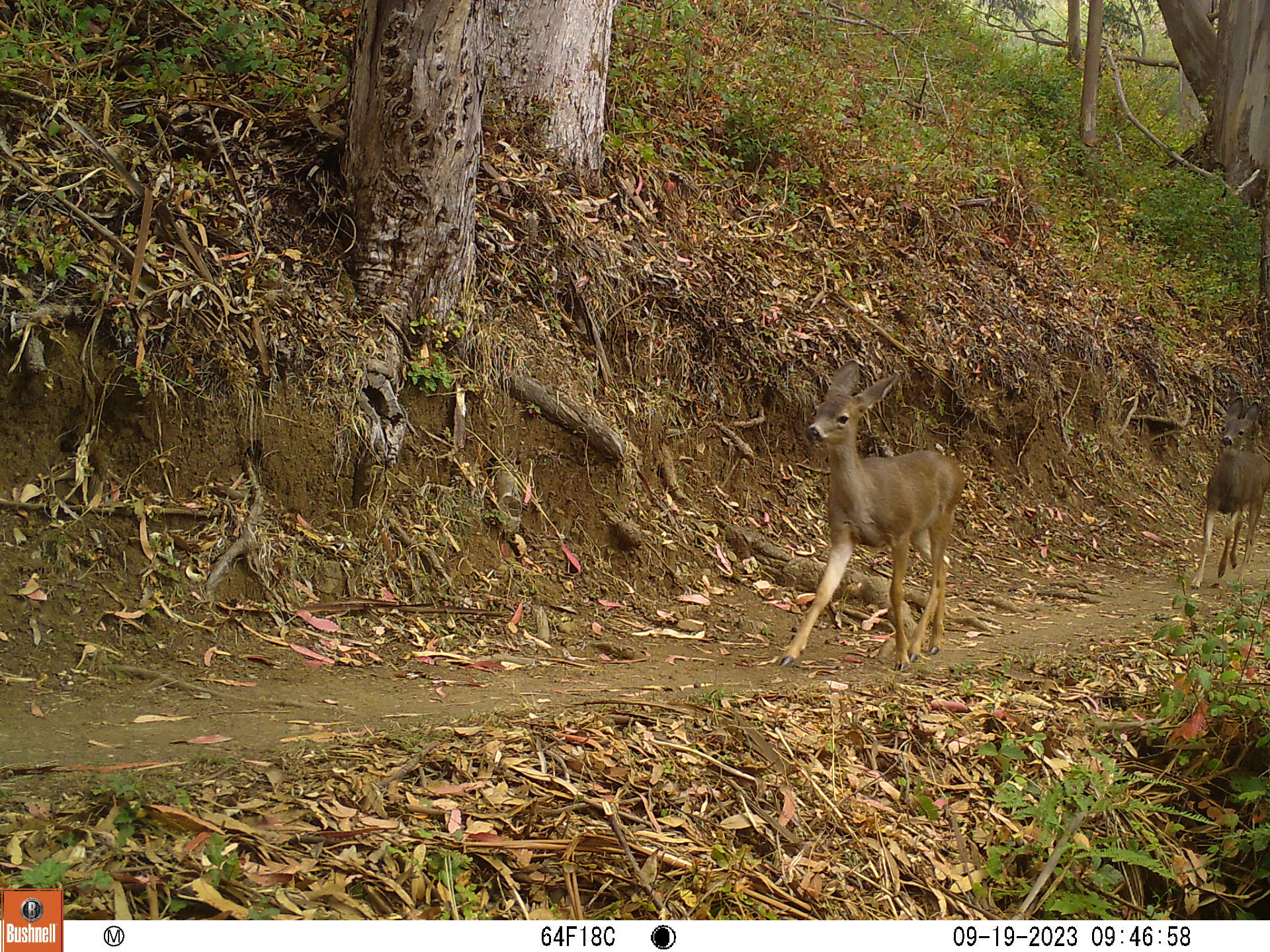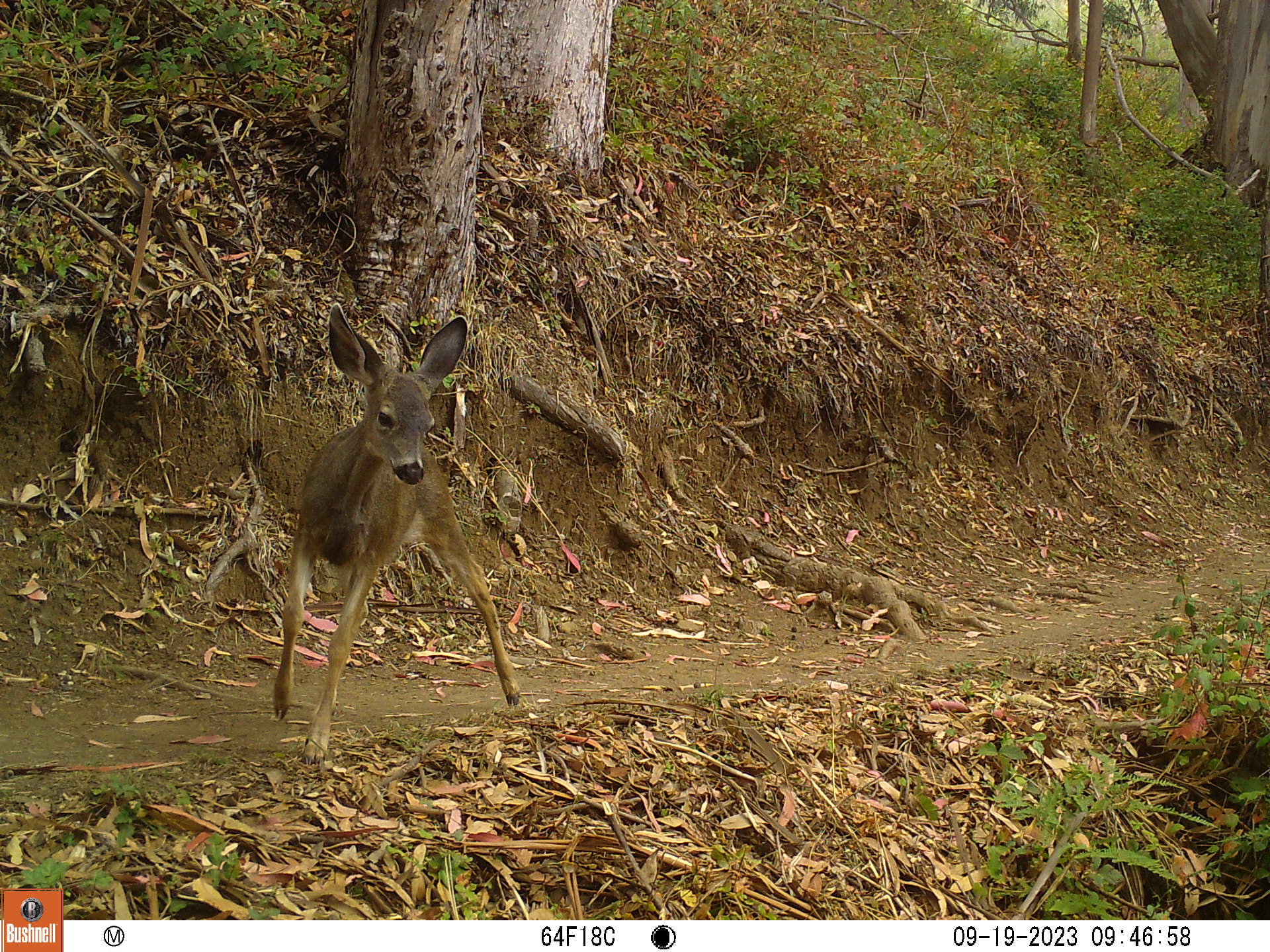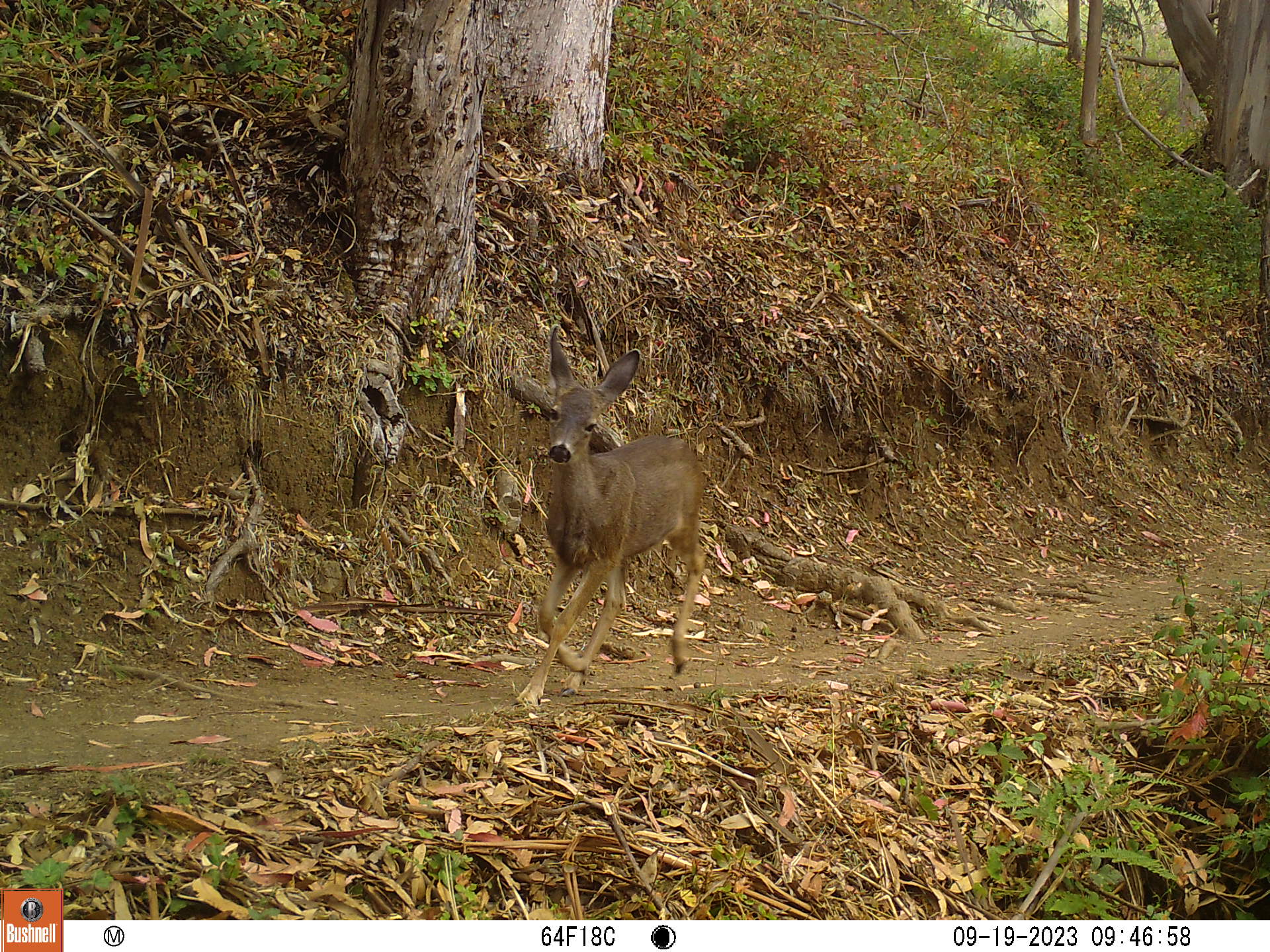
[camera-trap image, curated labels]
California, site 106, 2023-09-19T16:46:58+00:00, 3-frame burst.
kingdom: Animalia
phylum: Chordata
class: Mammalia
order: Artiodactyla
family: Cervidae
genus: Odocoileus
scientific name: Odocoileus hemionus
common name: mule deer